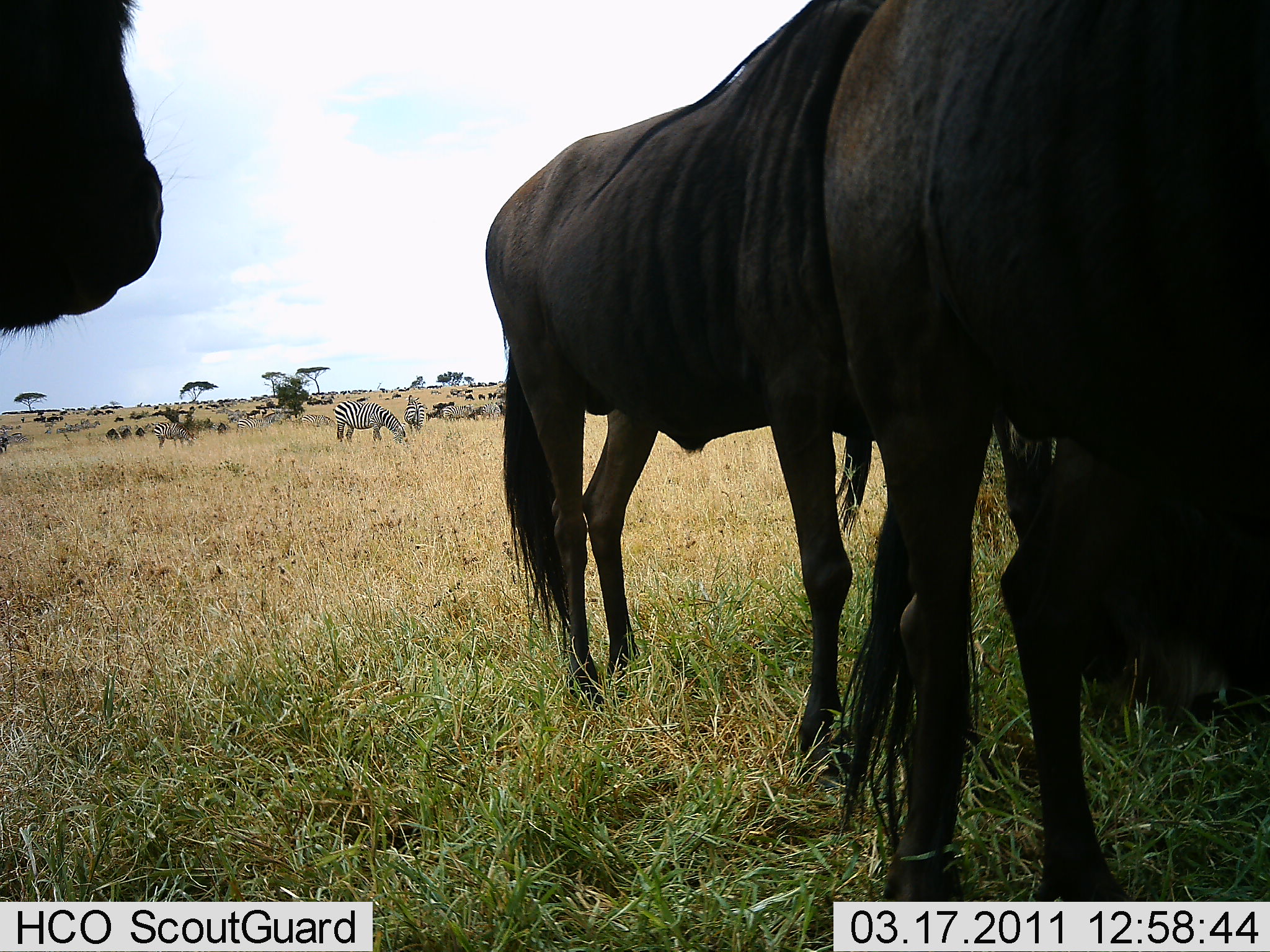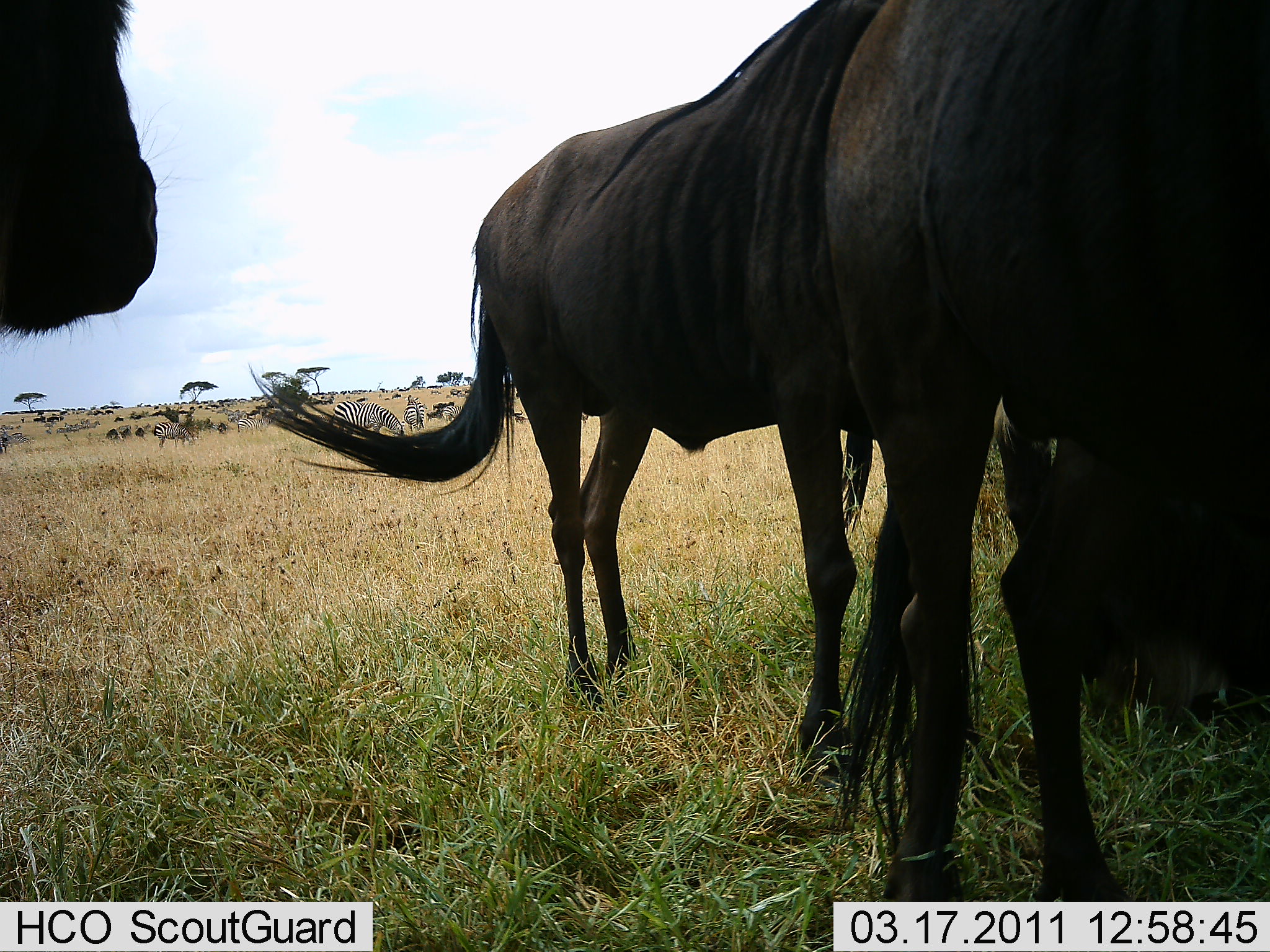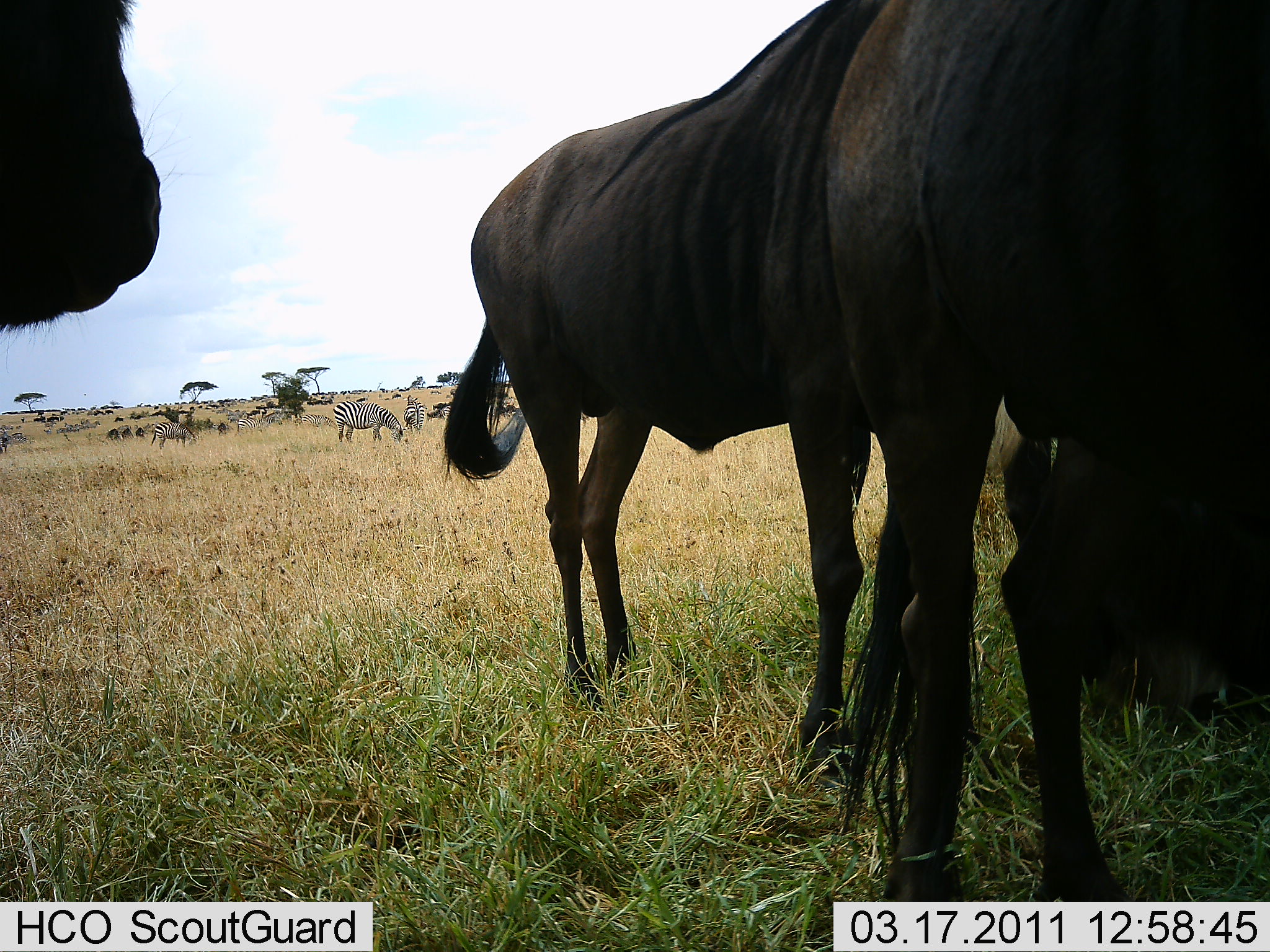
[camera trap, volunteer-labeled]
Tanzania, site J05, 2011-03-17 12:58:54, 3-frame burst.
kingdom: Animalia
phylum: Chordata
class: Mammalia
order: Artiodactyla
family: Bovidae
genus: Connochaetes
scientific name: Connochaetes taurinus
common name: blue wildebeest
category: wildebeest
Wildebeest (blue wildebeest) (Connochaetes taurinus), count 4. Behavior (volunteer vote fractions): standing 91%, resting 18%, moving 9%, interacting 0%. Young present (vote fraction): 0%. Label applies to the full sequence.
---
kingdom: Animalia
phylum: Chordata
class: Mammalia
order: Perissodactyla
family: Equidae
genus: Equus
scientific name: Equus quagga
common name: plains zebra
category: zebra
Zebra (plains zebra) (Equus quagga), count 6. Behavior (volunteer vote fractions): standing 55%, resting 9%, moving 0%, interacting 0%. Young present (vote fraction): 0%. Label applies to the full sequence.